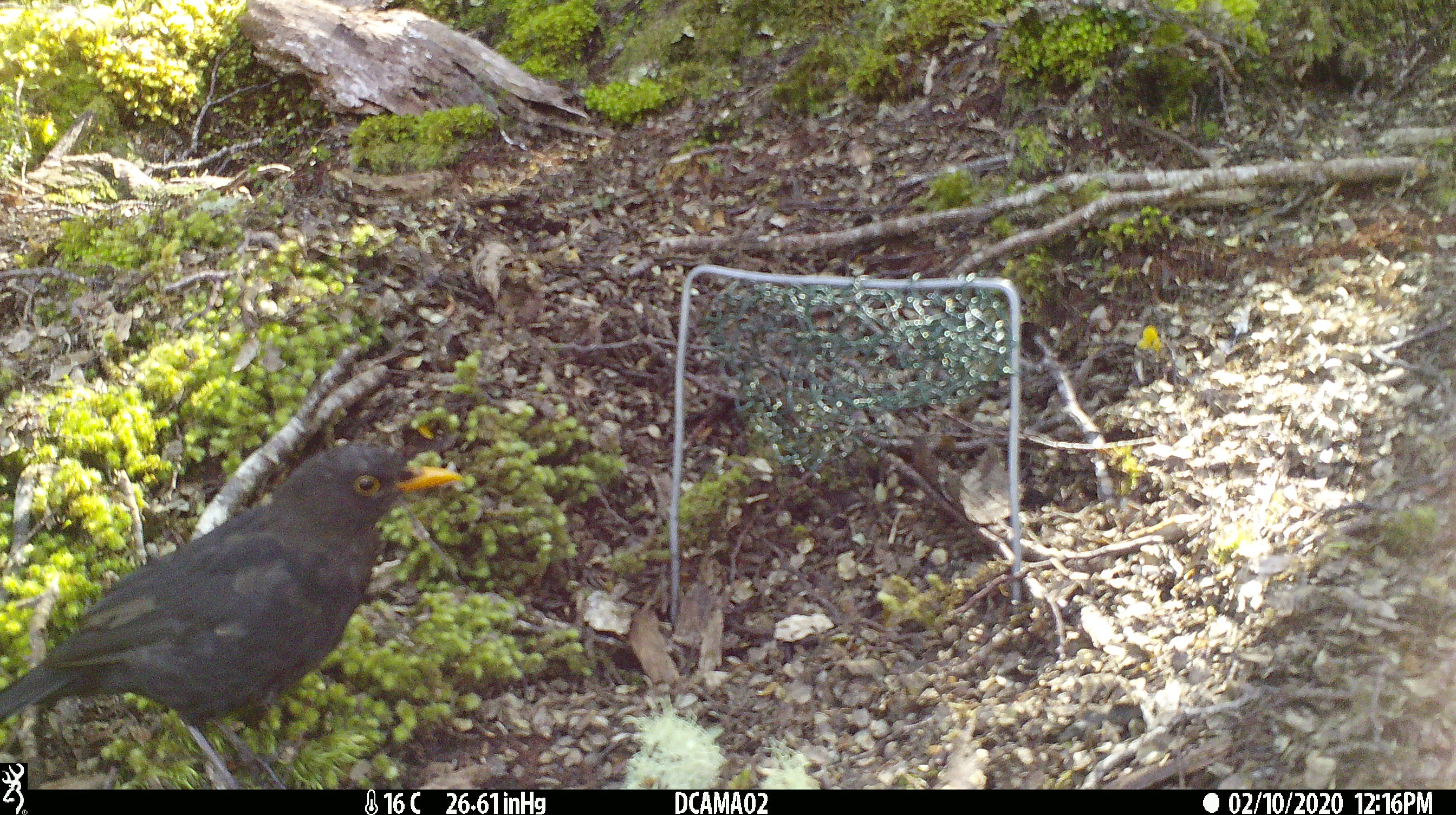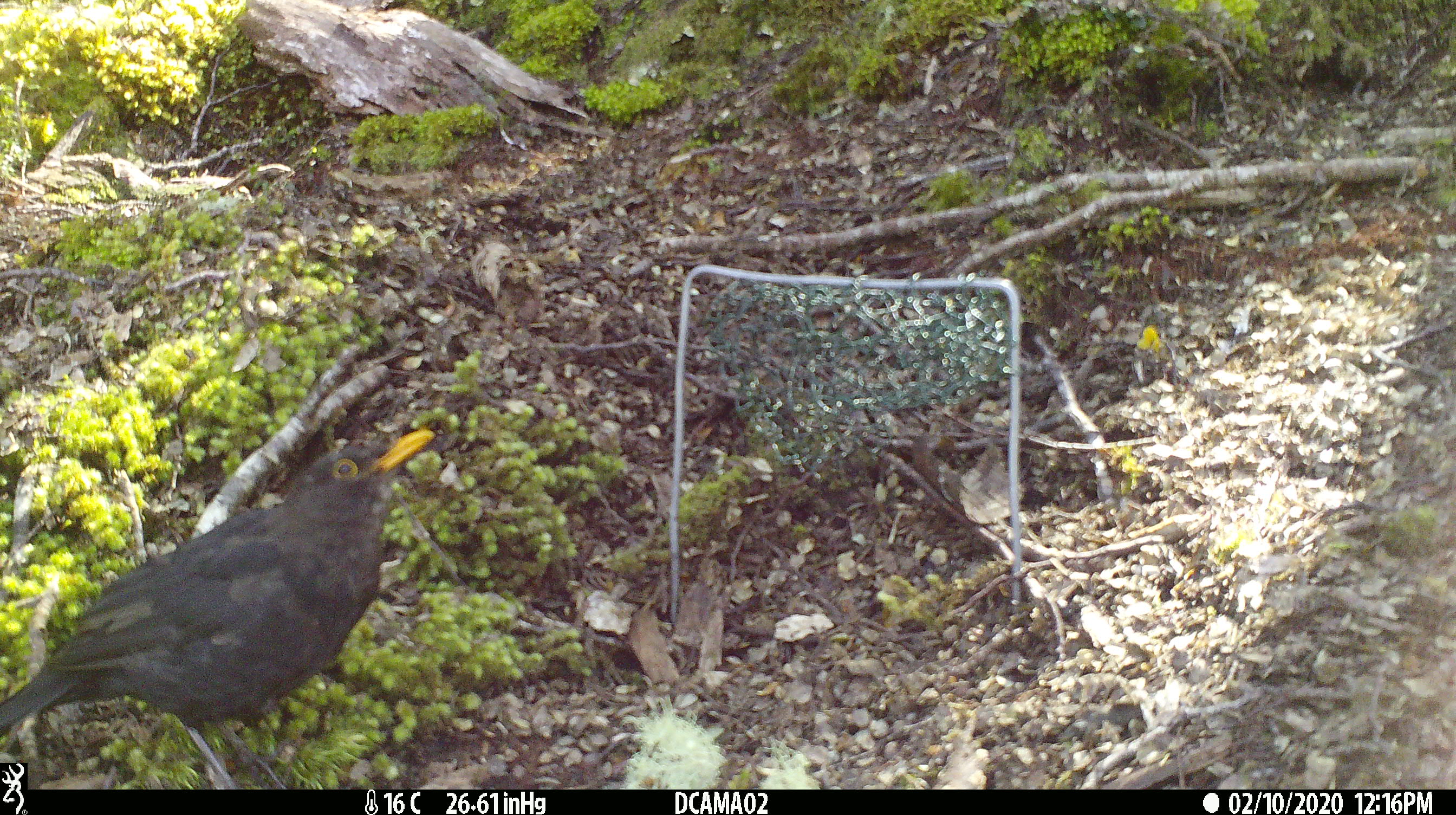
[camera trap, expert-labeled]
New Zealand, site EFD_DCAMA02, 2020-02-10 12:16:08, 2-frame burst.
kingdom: Animalia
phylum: Chordata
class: Aves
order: Passeriformes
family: Turdidae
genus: Turdus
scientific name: Turdus merula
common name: eurasian blackbird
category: blackbird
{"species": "blackbird (eurasian blackbird) (Turdus merula)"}